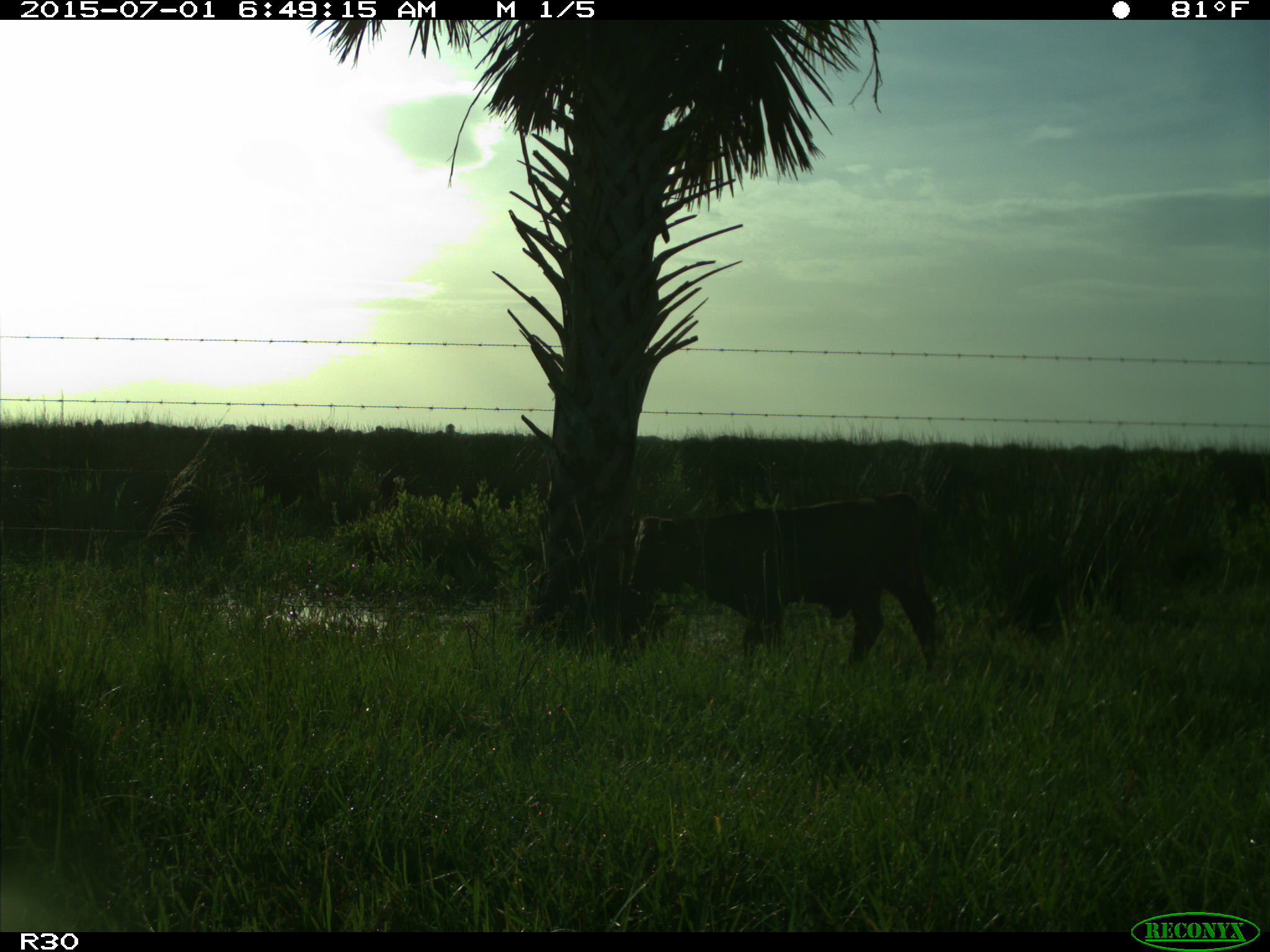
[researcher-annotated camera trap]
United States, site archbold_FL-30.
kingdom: Animalia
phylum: Chordata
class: Mammalia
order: Artiodactyla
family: Bovidae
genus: Bos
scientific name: Bos taurus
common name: domestic cow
Bos taurus (domestic cow).